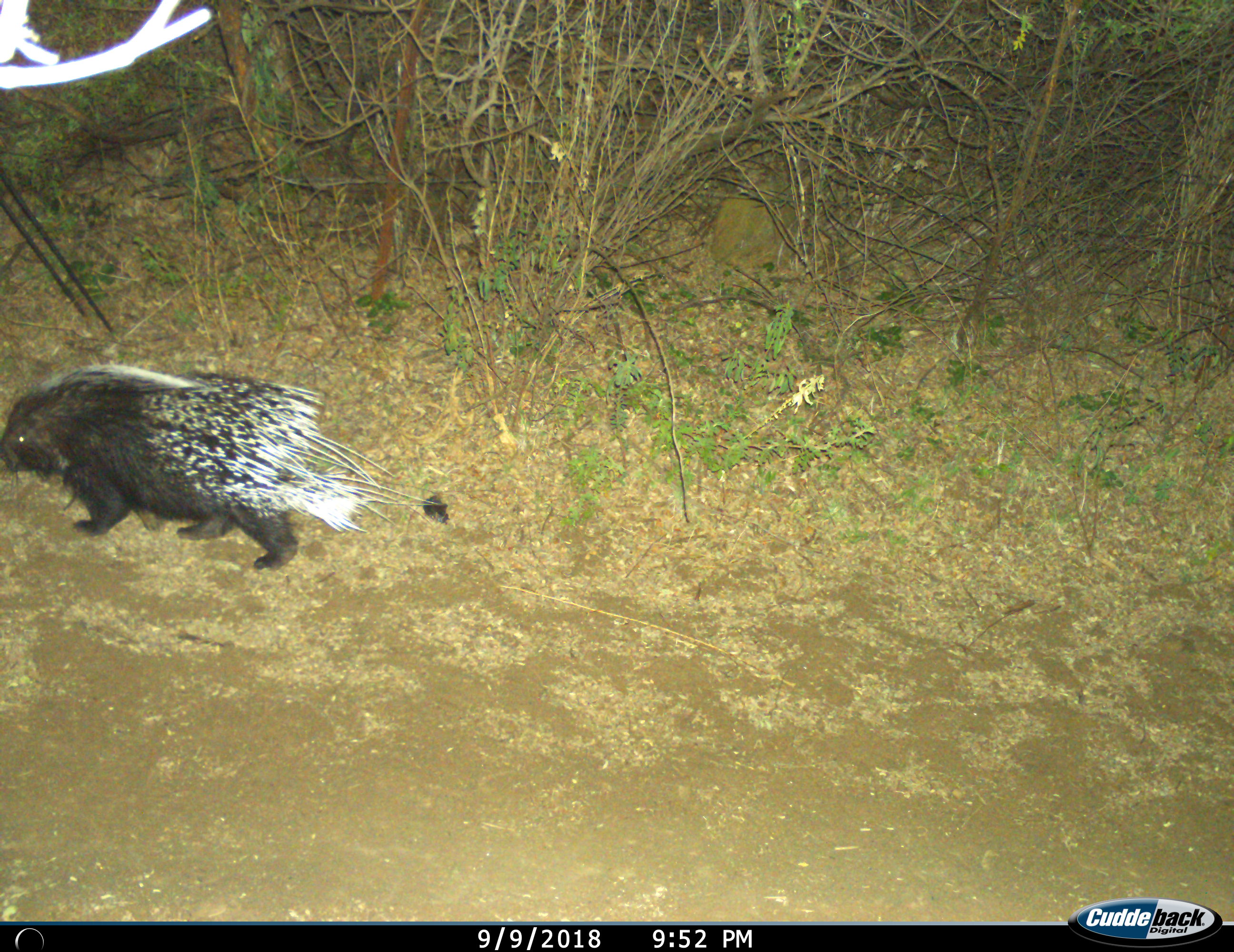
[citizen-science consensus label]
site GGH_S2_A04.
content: unidentified animal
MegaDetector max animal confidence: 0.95